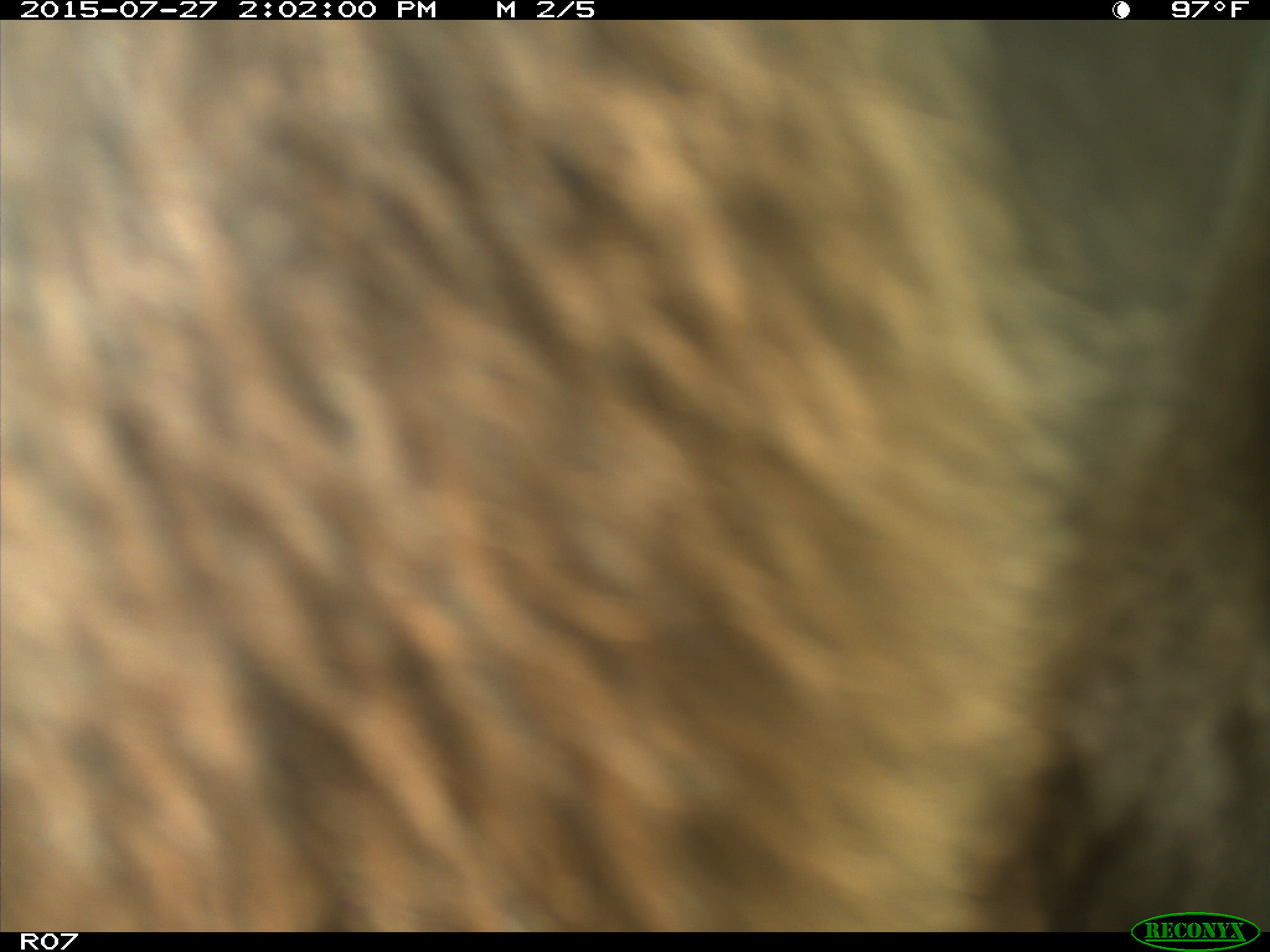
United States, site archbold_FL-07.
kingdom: Animalia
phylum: Chordata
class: Mammalia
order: Artiodactyla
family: Bovidae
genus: Bos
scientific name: Bos taurus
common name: domestic cow